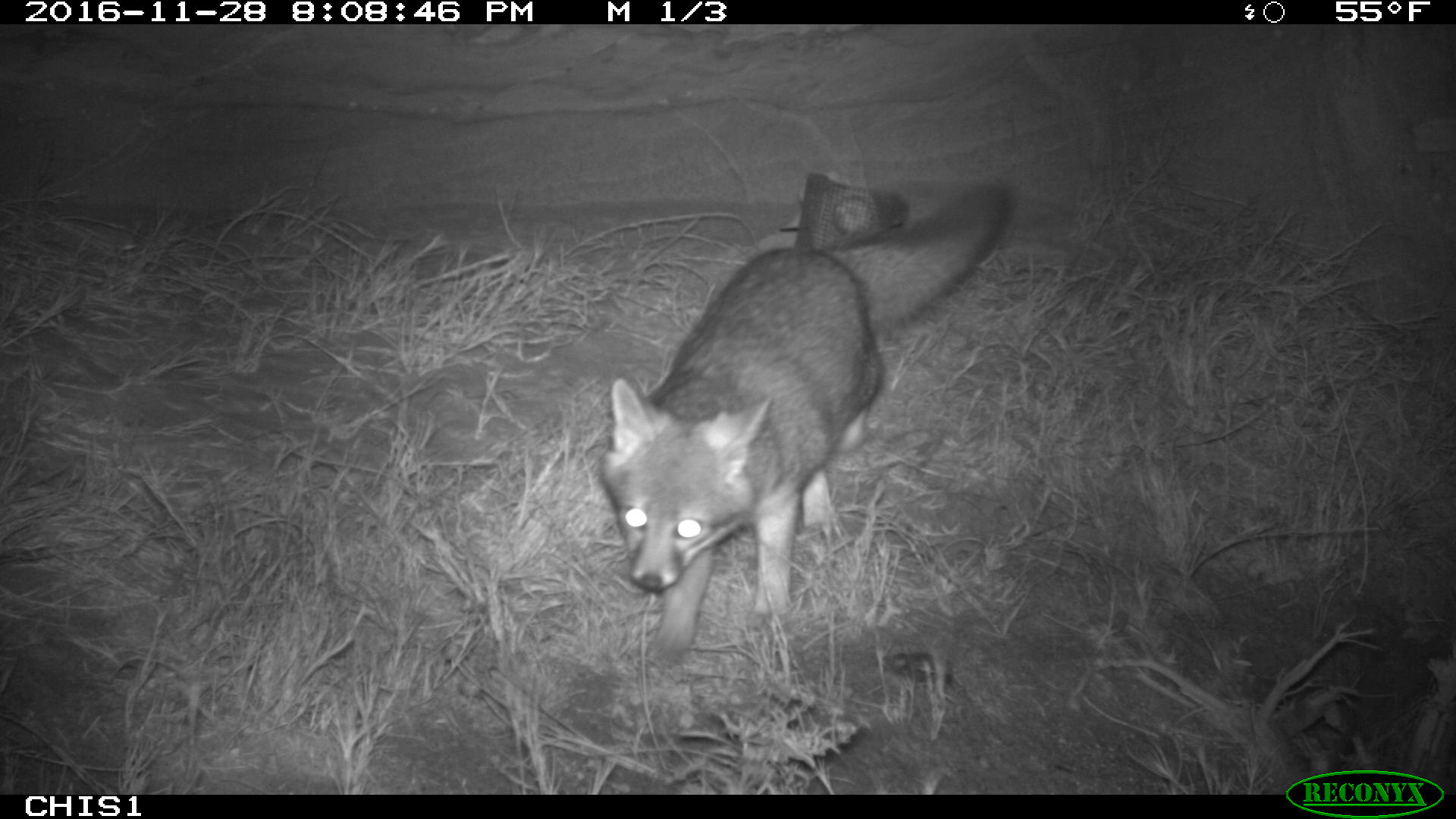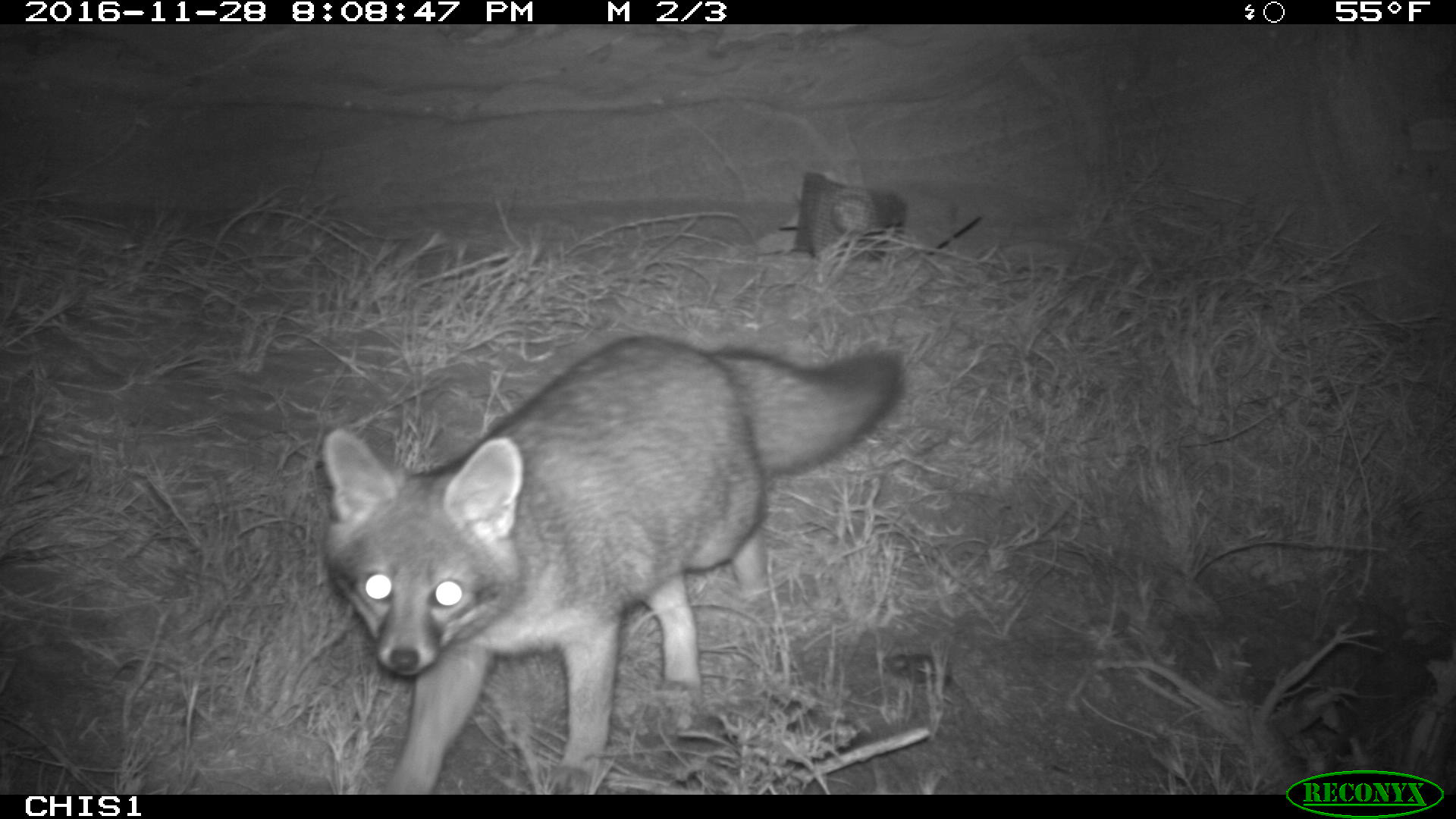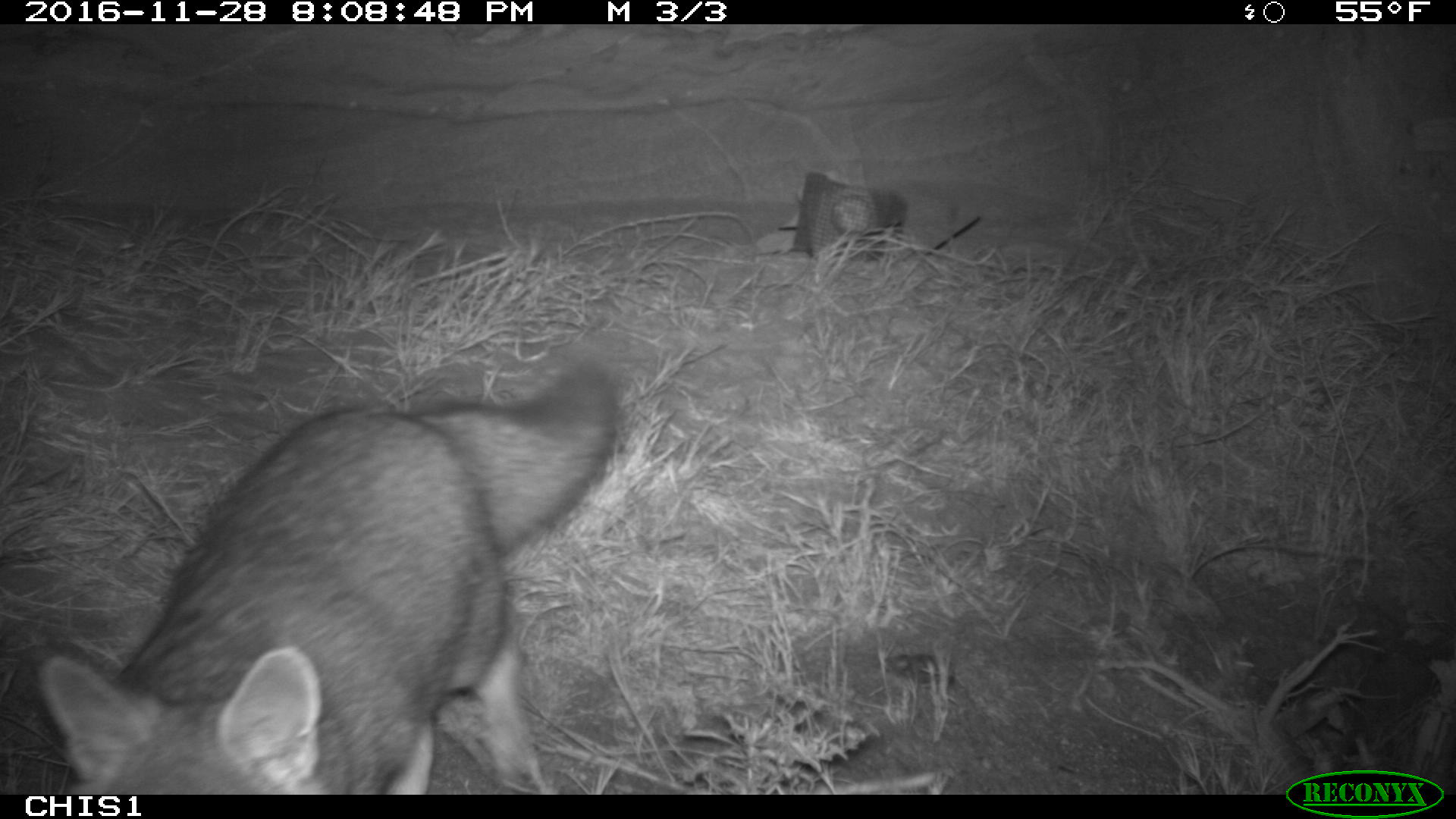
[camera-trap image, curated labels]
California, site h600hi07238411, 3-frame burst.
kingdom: Animalia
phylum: Chordata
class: Mammalia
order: Carnivora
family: Canidae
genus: Urocyon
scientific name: Urocyon littoralis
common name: island fox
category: fox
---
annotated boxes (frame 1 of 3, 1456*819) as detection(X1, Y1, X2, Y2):
fox: detection(586, 177, 1014, 667)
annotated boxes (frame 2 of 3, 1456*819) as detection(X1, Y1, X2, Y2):
fox: detection(319, 334, 905, 793)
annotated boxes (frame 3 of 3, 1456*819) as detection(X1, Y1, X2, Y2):
fox: detection(36, 362, 619, 794)